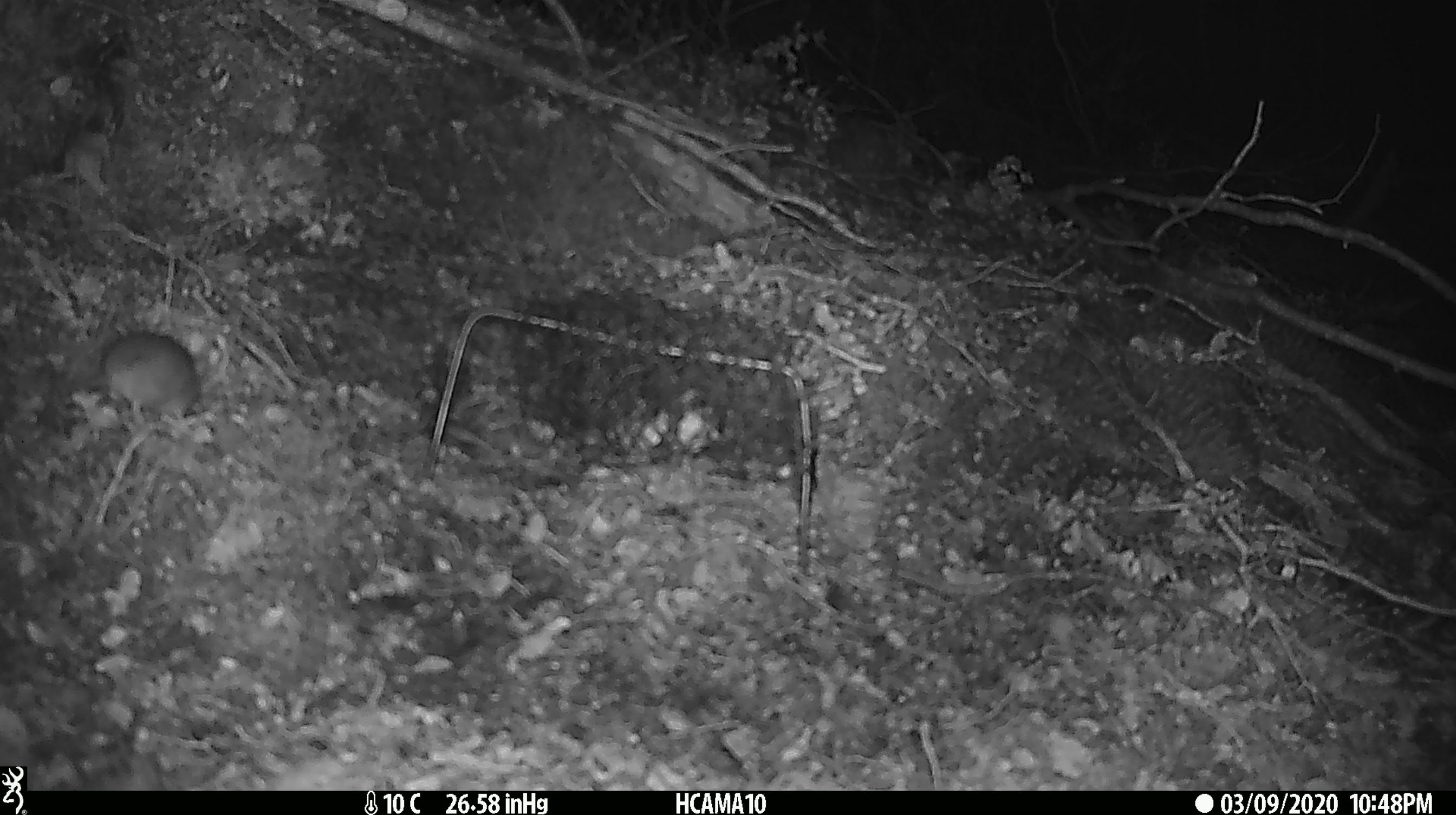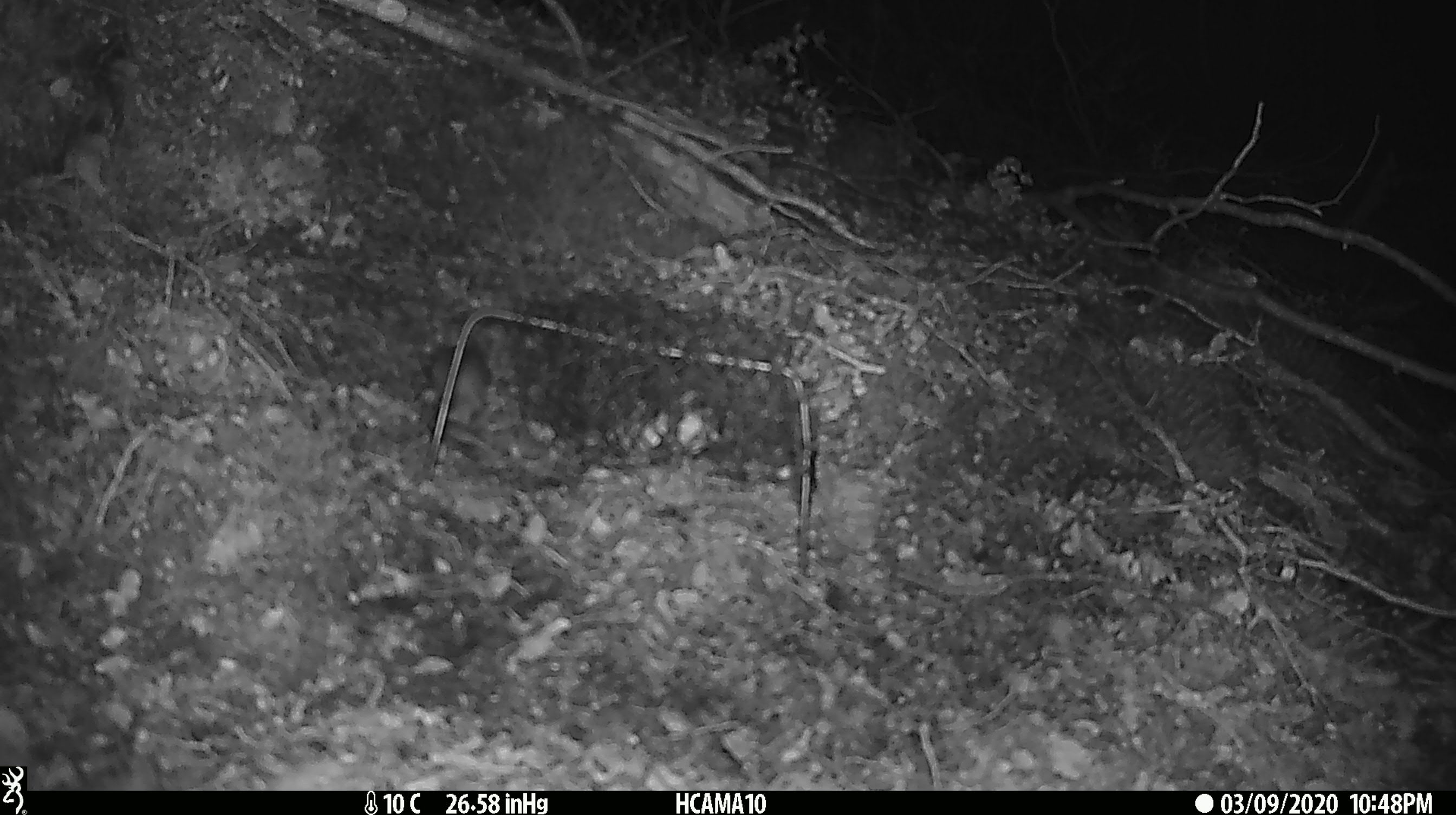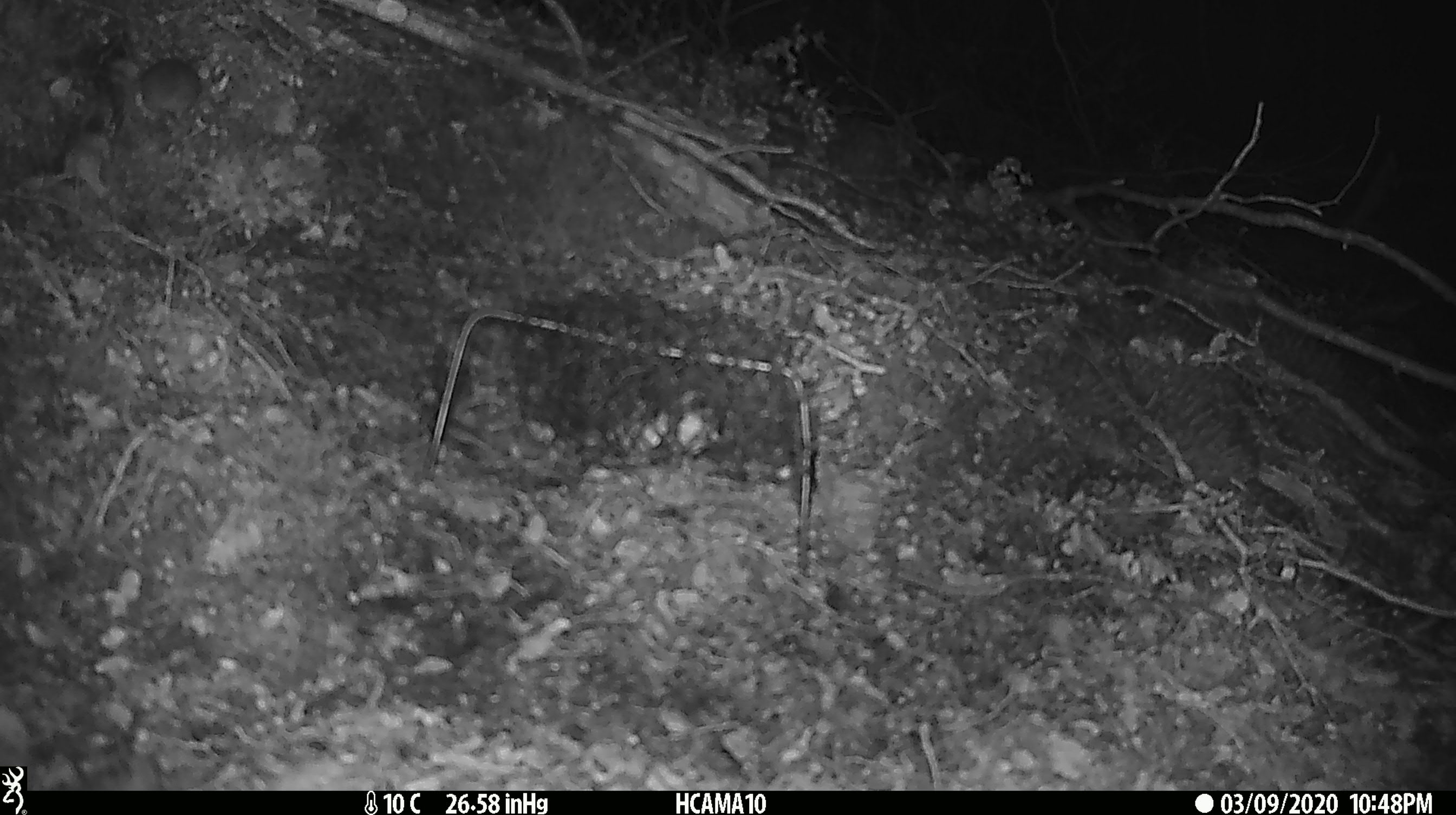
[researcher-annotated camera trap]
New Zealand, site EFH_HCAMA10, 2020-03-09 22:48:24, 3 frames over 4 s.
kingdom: Animalia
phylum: Chordata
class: Mammalia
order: Rodentia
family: Muridae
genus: Mus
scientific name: Mus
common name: mouse